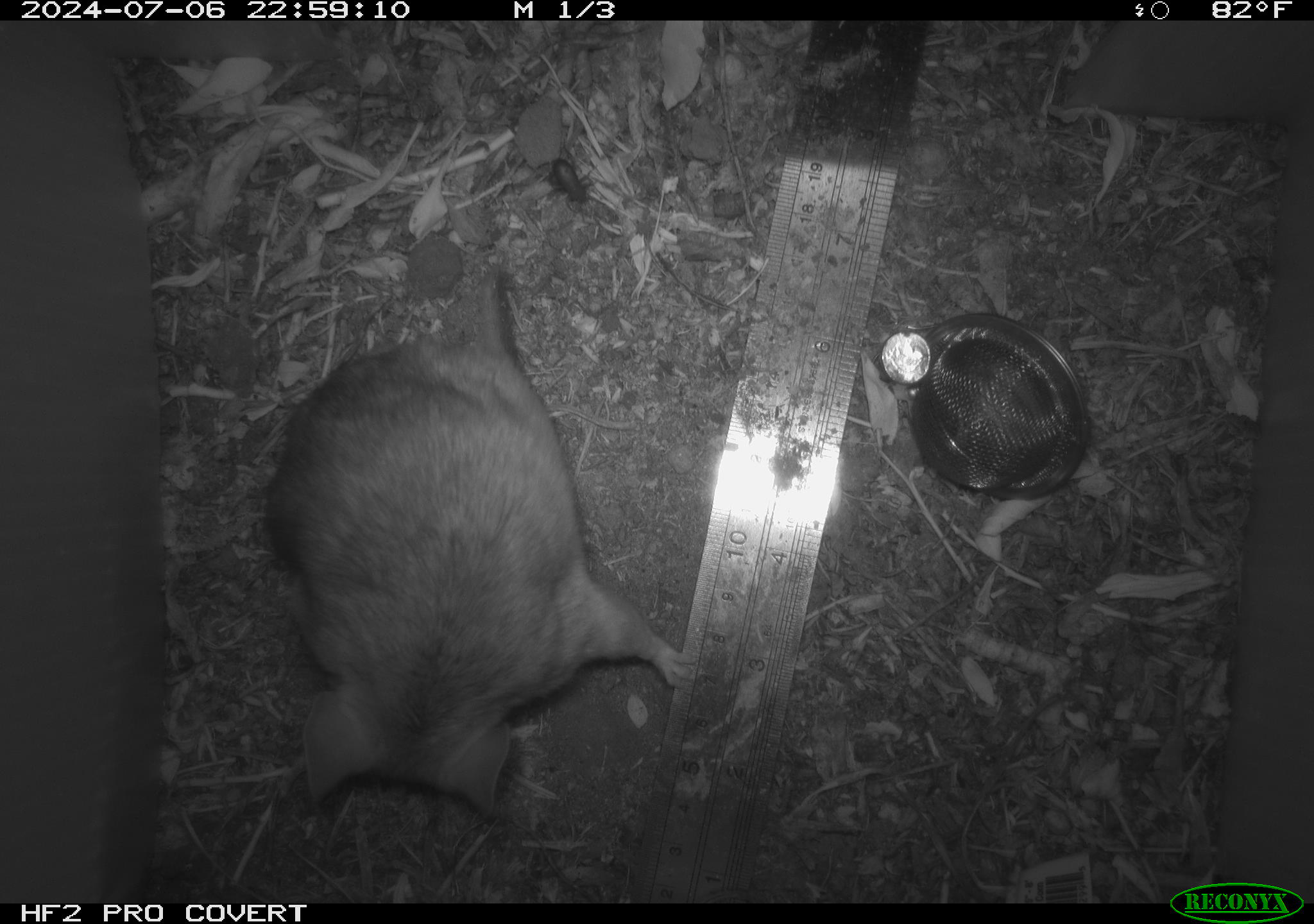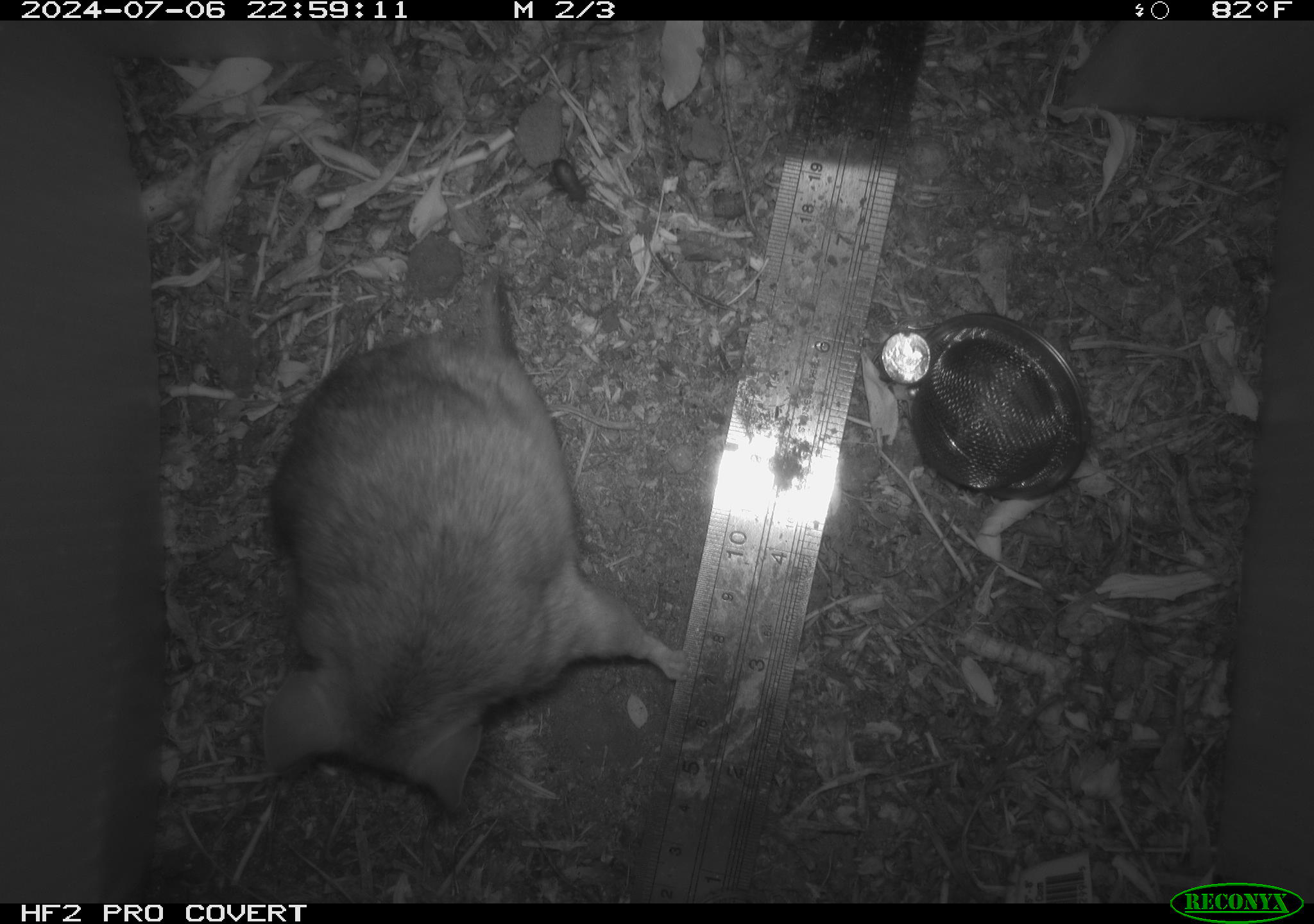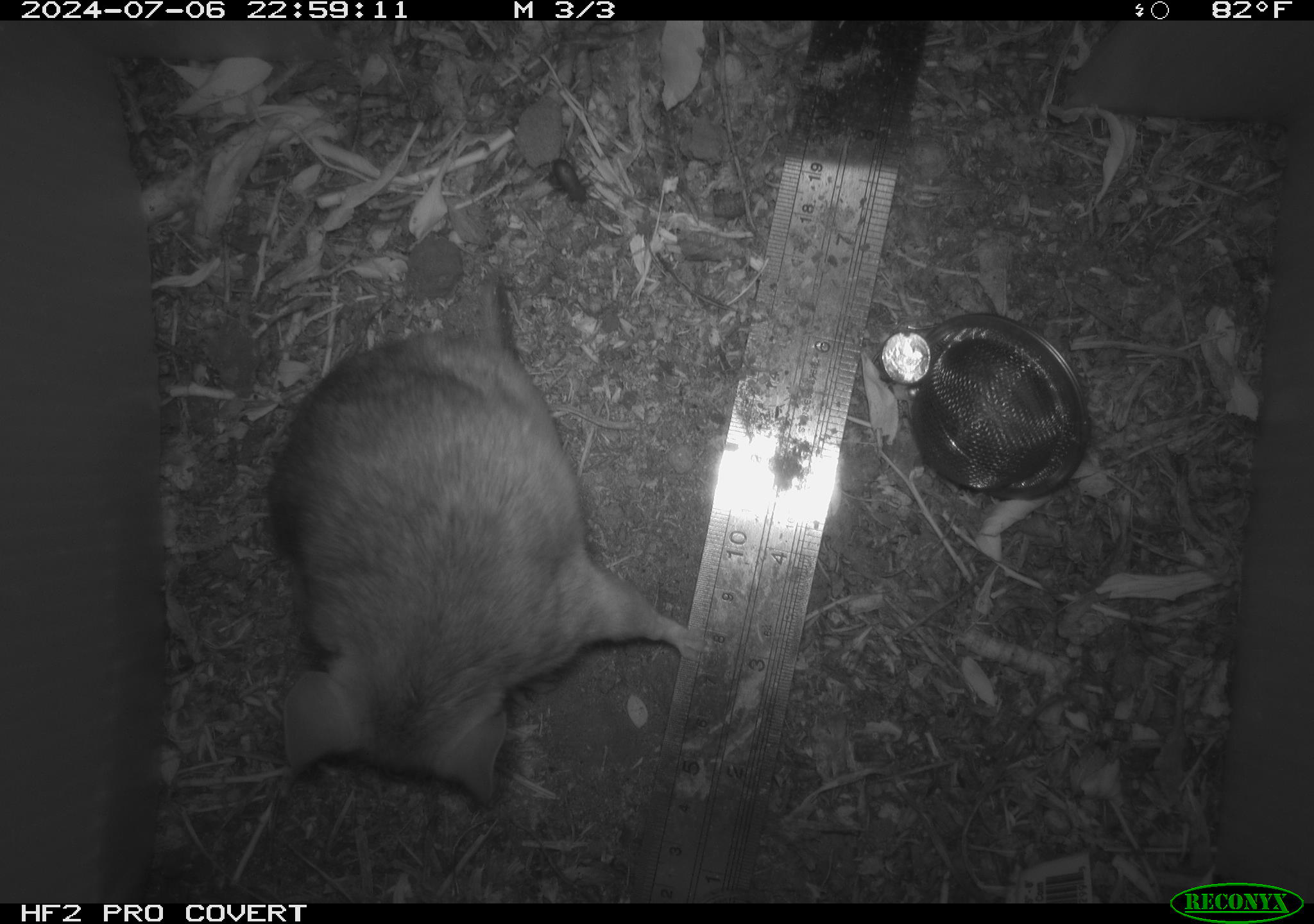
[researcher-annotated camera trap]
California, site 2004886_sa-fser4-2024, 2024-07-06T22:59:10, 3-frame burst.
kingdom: Animalia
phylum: Chordata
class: Mammalia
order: Rodentia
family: Sciuridae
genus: Neotamias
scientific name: Neotamias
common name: western chipmunks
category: neotamias species